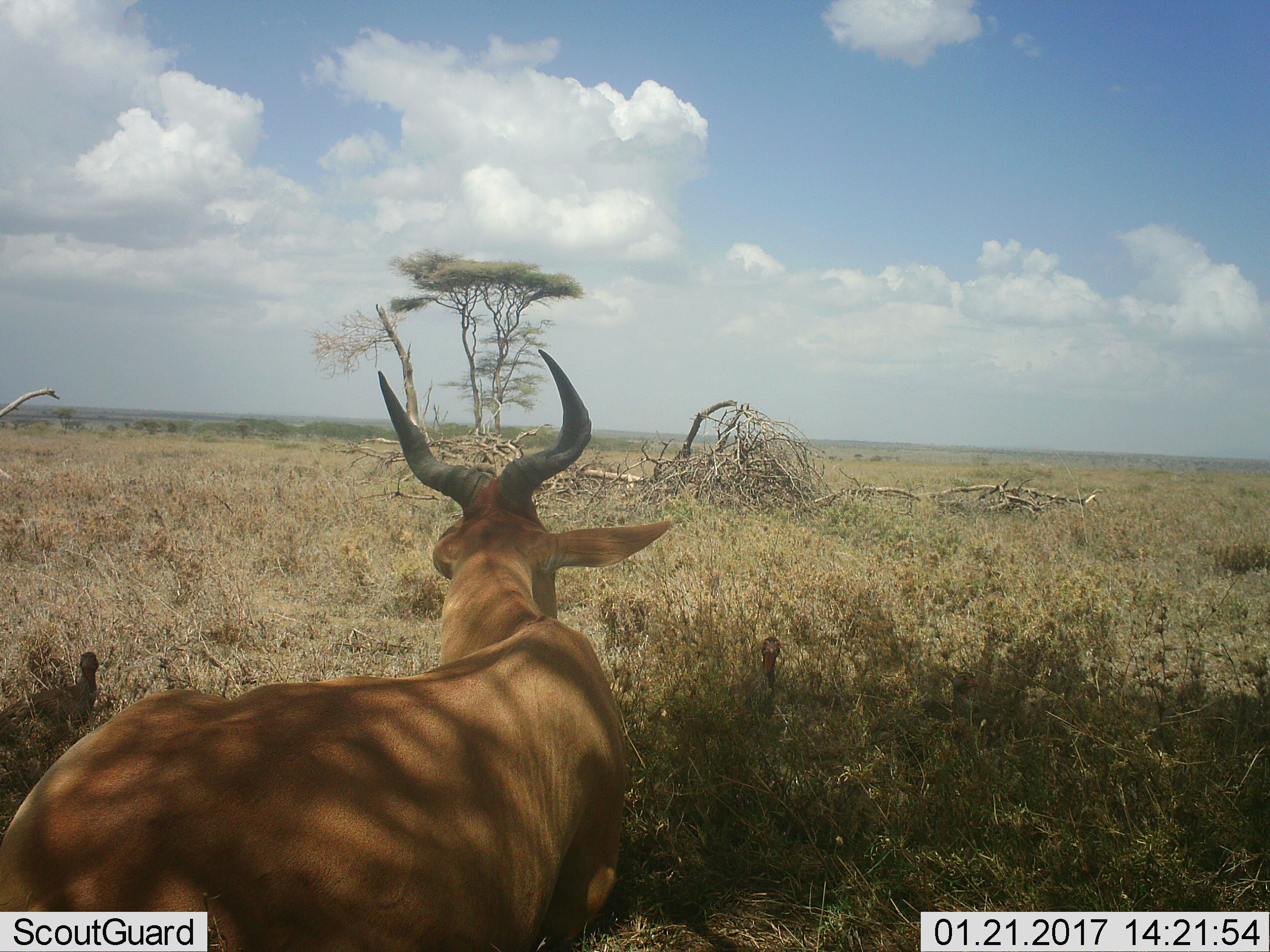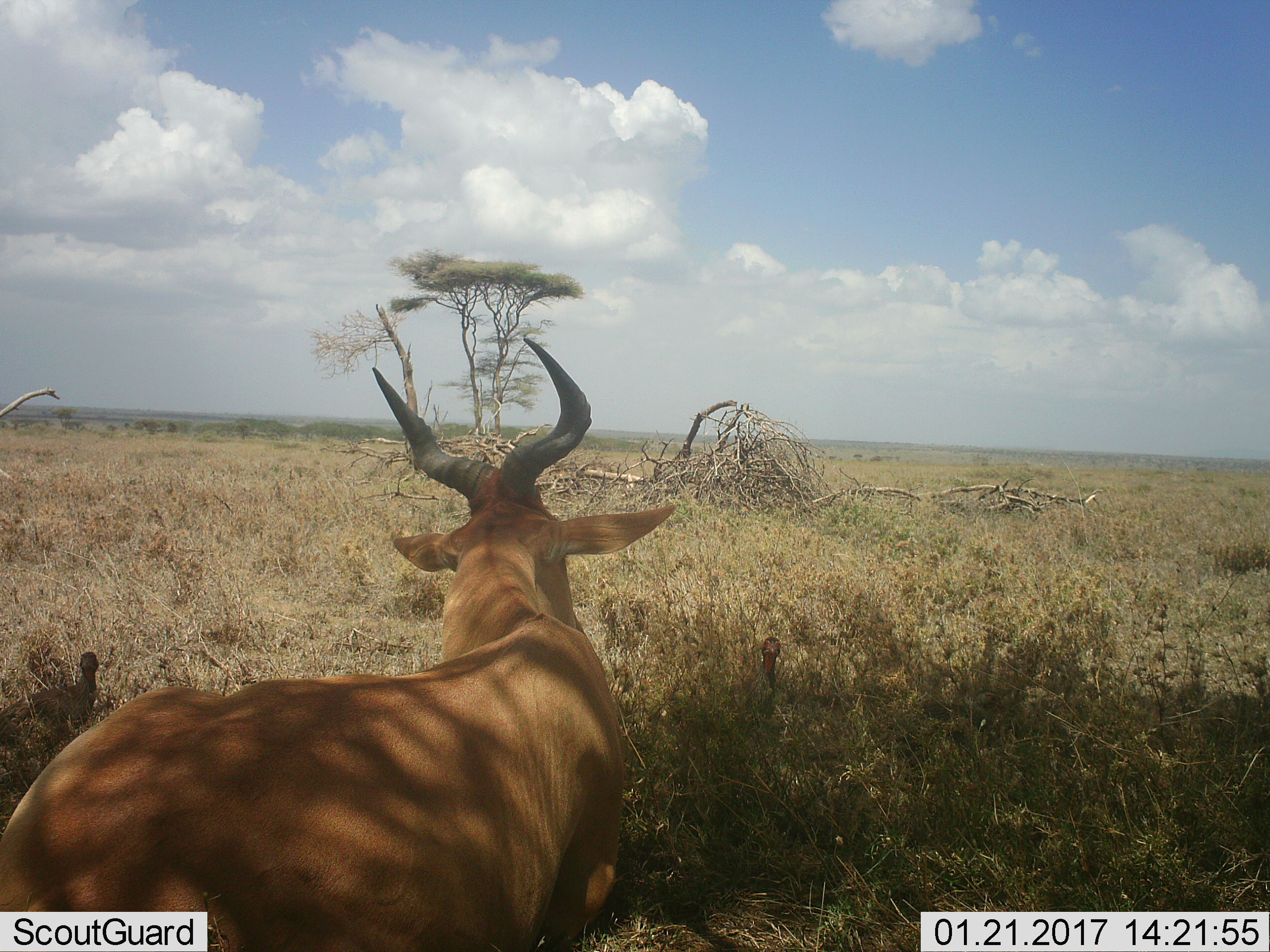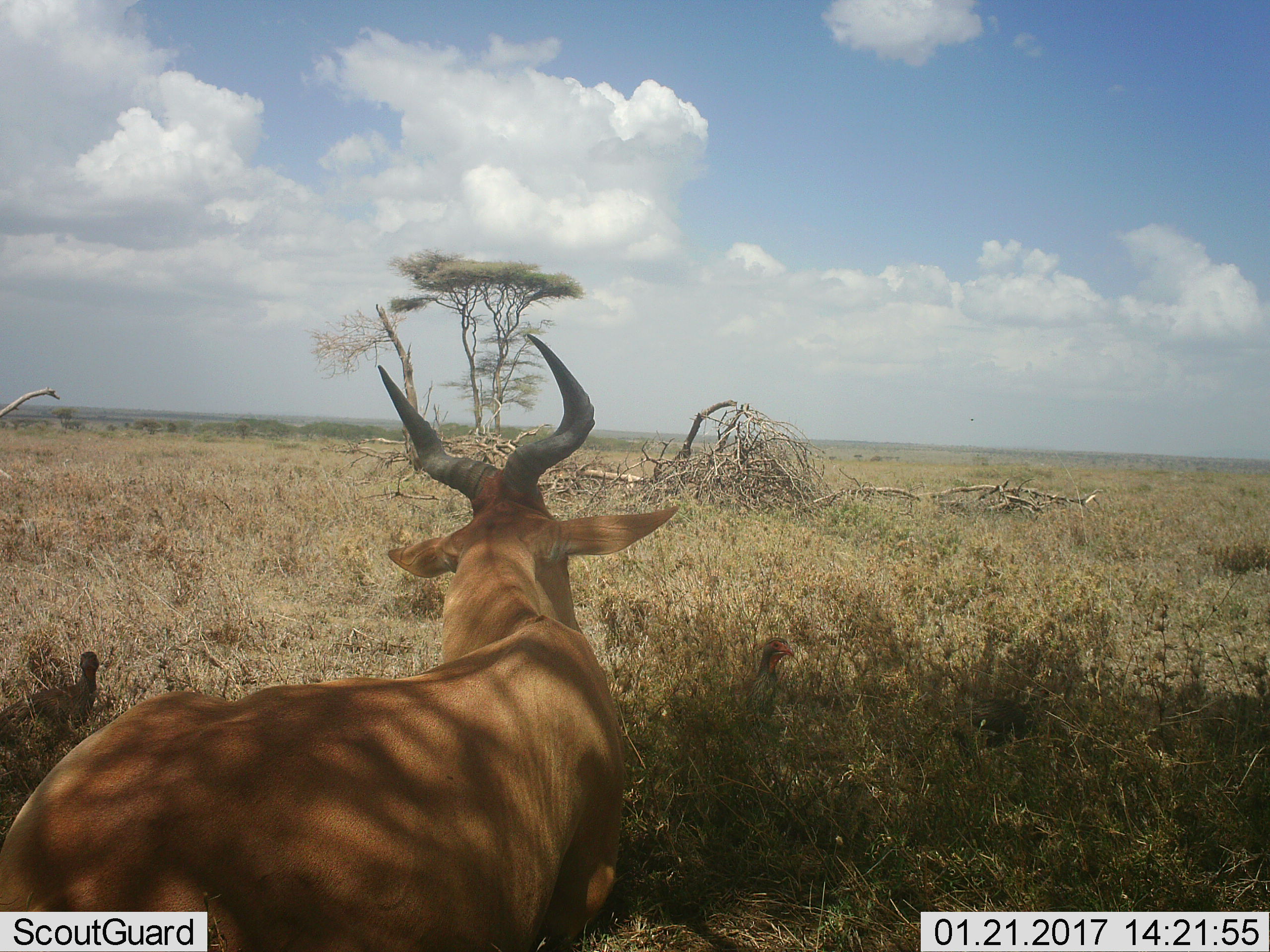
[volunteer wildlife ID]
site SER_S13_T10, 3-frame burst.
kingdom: Animalia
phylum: Chordata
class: Mammalia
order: Artiodactyla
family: Bovidae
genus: Tragelaphus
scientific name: Tragelaphus oryx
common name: eland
Eland (Tragelaphus oryx), count 1. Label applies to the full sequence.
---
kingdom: Animalia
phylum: Chordata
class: Mammalia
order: Artiodactyla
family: Bovidae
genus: Alcelaphus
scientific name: Alcelaphus buselaphus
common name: hartebeest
Hartebeest (Alcelaphus buselaphus), count 1. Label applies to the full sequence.